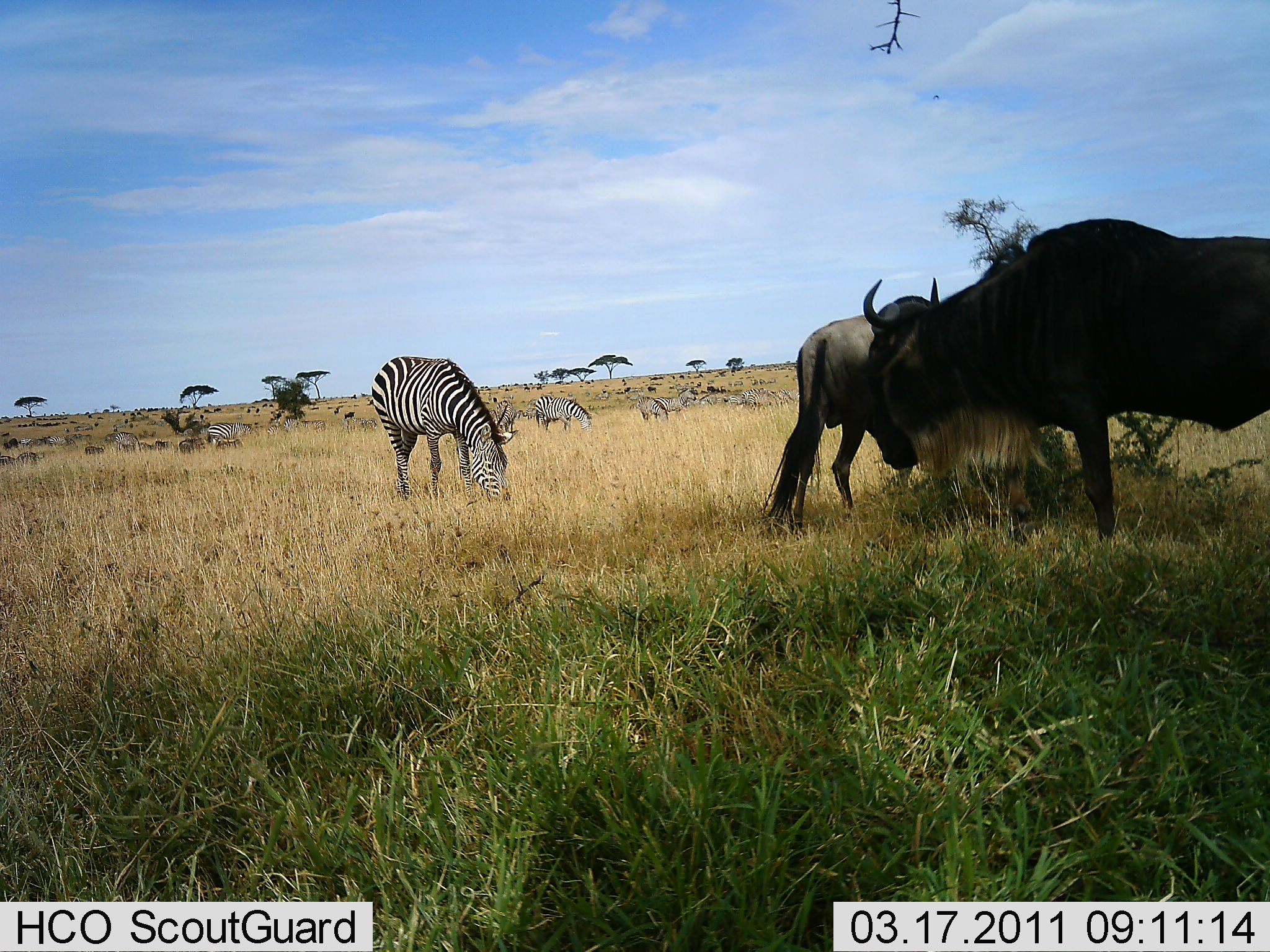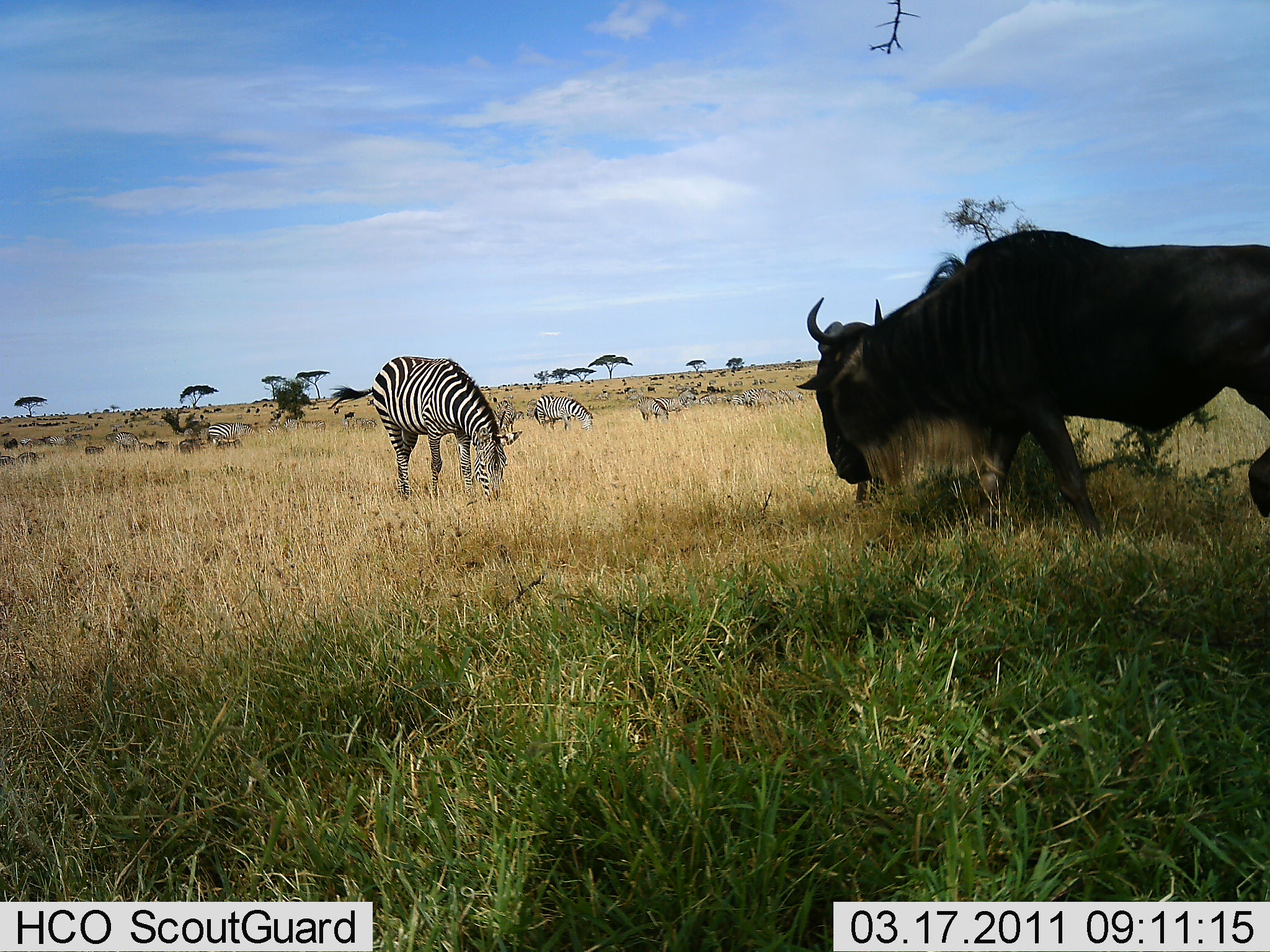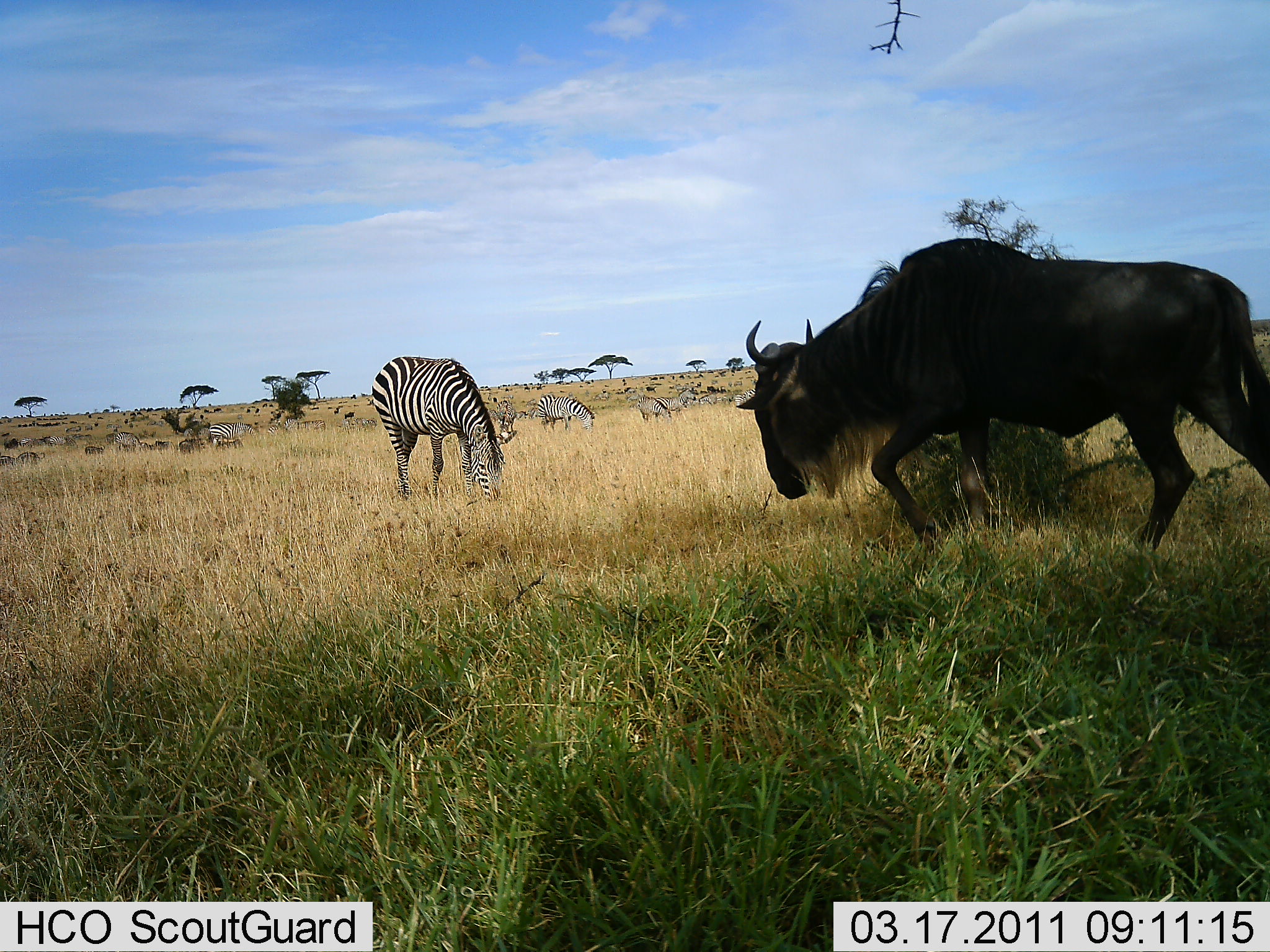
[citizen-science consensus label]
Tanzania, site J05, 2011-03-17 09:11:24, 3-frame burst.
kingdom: Animalia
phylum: Chordata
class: Mammalia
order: Artiodactyla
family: Bovidae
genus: Connochaetes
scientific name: Connochaetes taurinus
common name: blue wildebeest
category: wildebeest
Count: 2.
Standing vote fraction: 55%.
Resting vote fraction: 0%.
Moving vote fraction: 45%.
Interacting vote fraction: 0%.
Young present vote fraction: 0%.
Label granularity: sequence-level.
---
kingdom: Animalia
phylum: Chordata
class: Mammalia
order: Perissodactyla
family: Equidae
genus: Equus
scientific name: Equus quagga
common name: plains zebra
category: zebra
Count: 8.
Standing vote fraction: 30%.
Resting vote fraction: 0%.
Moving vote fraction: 10%.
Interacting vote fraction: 0%.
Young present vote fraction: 0%.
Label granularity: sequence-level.